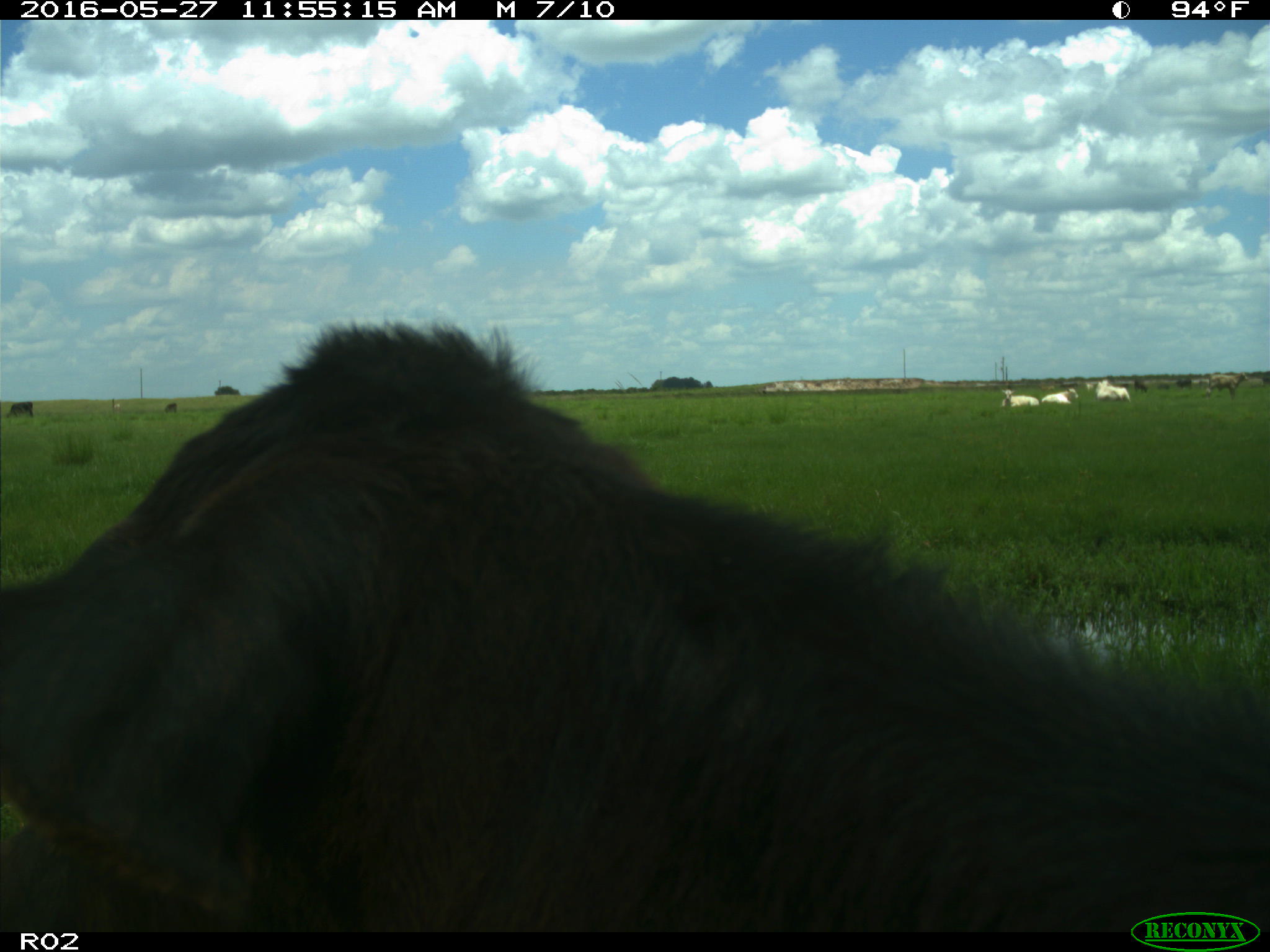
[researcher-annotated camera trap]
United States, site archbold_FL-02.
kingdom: Animalia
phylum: Chordata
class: Mammalia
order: Artiodactyla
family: Bovidae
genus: Bos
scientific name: Bos taurus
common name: domestic cow